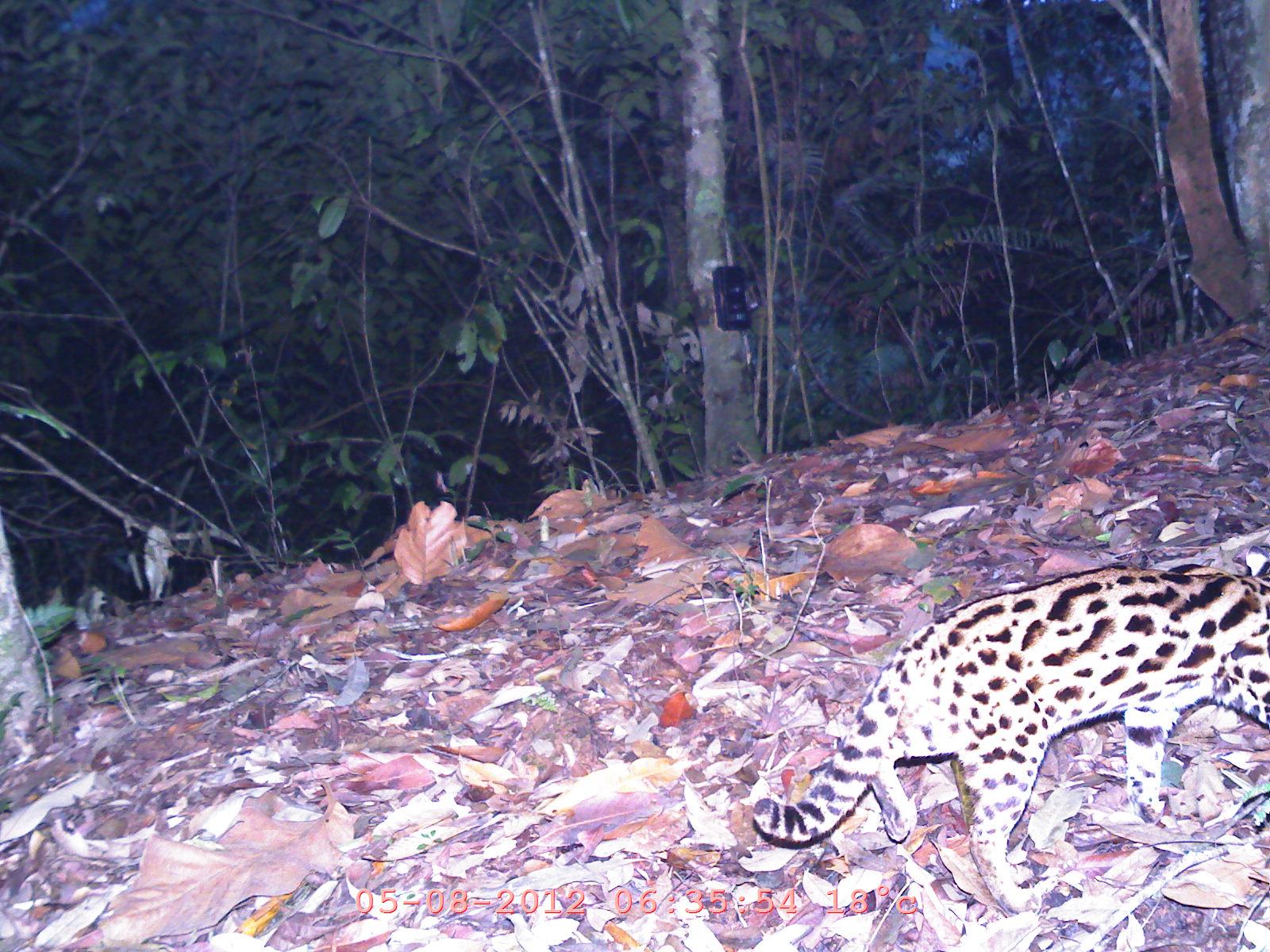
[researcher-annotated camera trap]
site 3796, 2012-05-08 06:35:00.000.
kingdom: Animalia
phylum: Chordata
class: Mammalia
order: Carnivora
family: Felidae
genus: Prionailurus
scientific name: Prionailurus bengalensis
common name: mainland leopard cat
Prionailurus bengalensis (mainland leopard cat), count 1.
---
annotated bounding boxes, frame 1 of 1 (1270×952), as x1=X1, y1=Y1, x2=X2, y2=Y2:
prionailurus bengalensis: x1=745, y1=559, x2=1270, y2=923